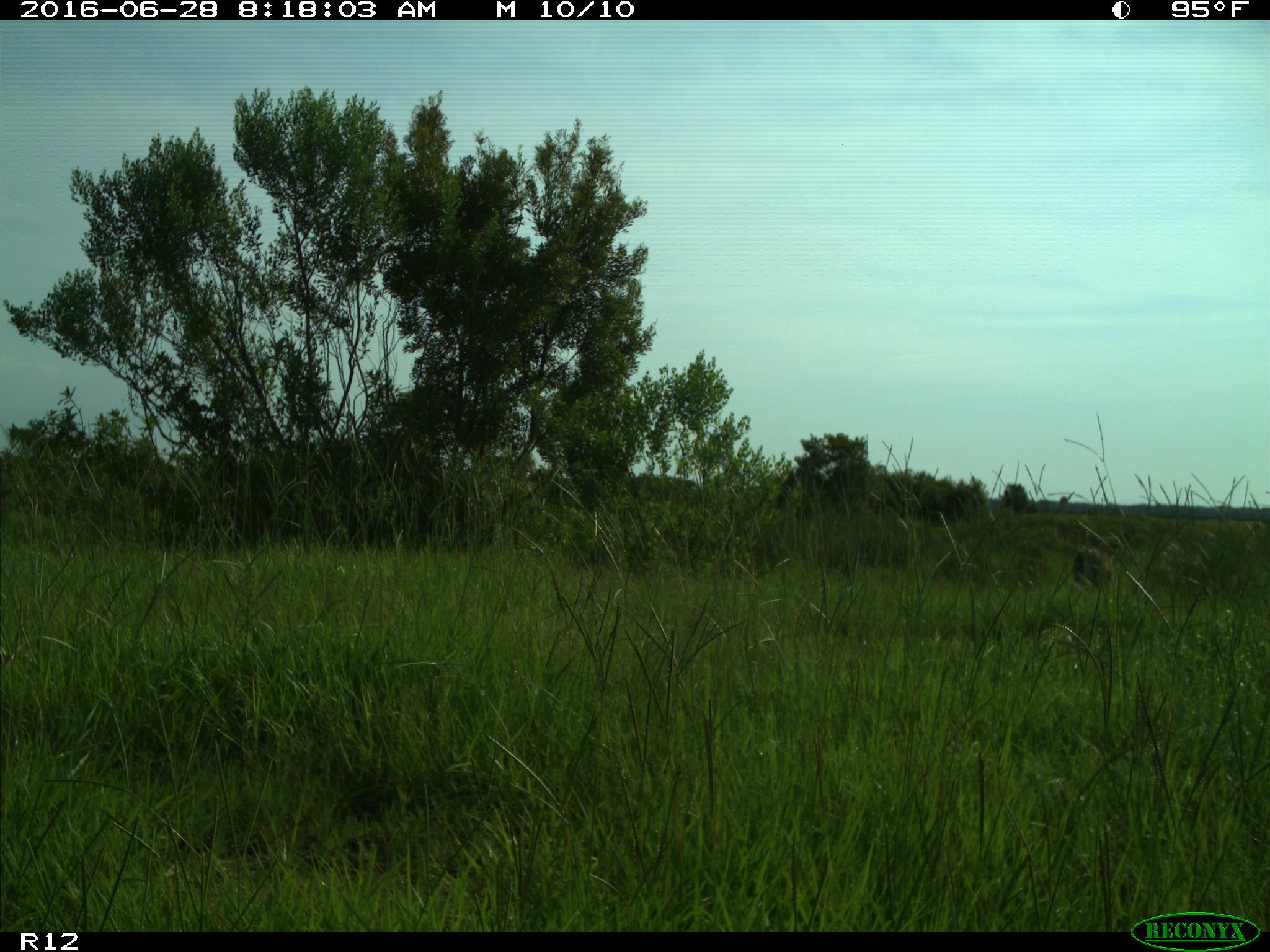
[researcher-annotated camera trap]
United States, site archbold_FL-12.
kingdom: Animalia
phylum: Chordata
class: Mammalia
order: Artiodactyla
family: Cervidae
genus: Odocoileus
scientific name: Odocoileus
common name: deer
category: unidentified deer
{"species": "unidentified deer (deer) (Odocoileus)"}